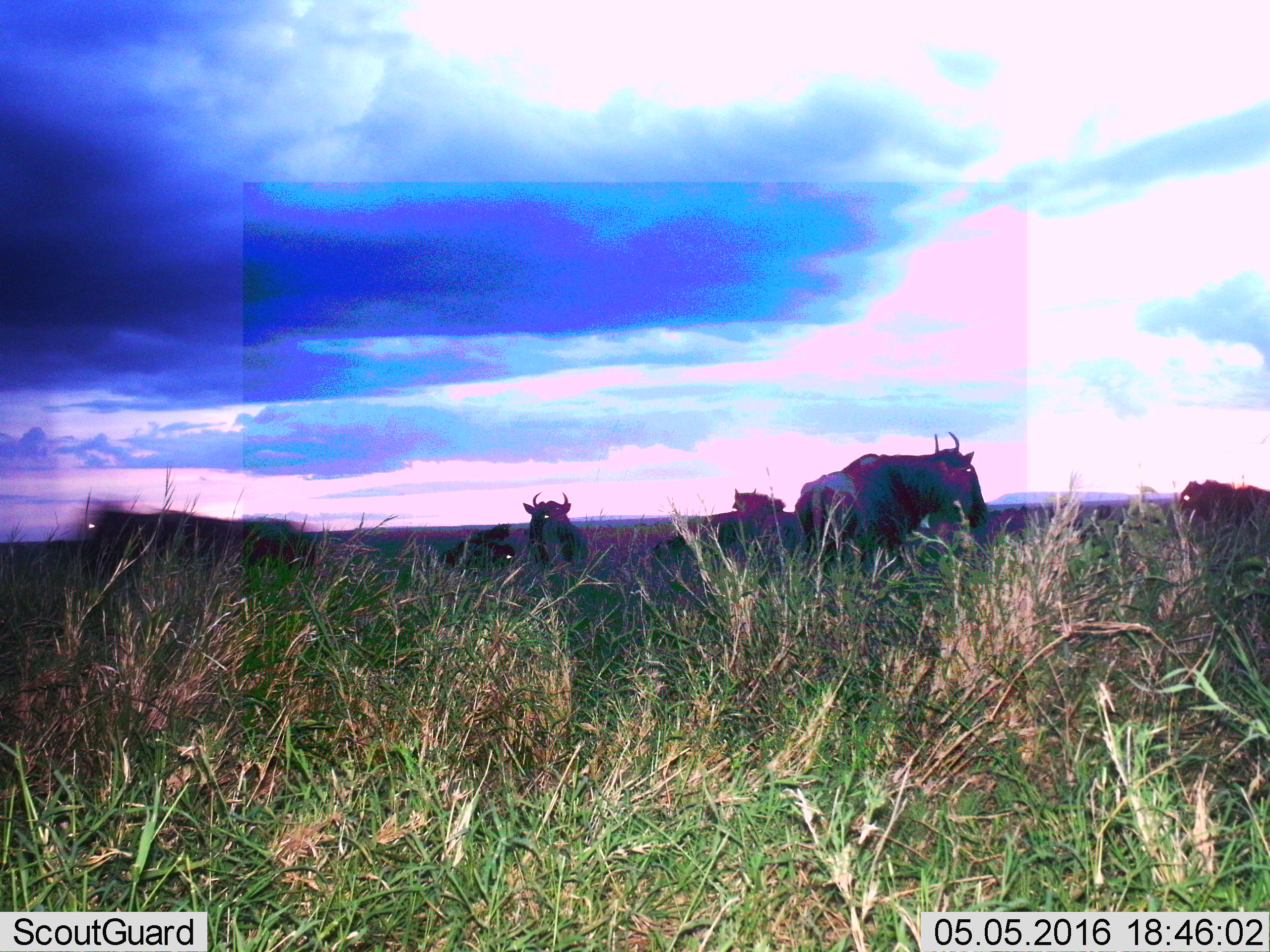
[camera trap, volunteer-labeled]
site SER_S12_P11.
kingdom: Animalia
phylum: Chordata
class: Mammalia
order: Artiodactyla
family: Bovidae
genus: Connochaetes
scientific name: Connochaetes taurinus taurinus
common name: blue wildebeest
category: wildebeestblue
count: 6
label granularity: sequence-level